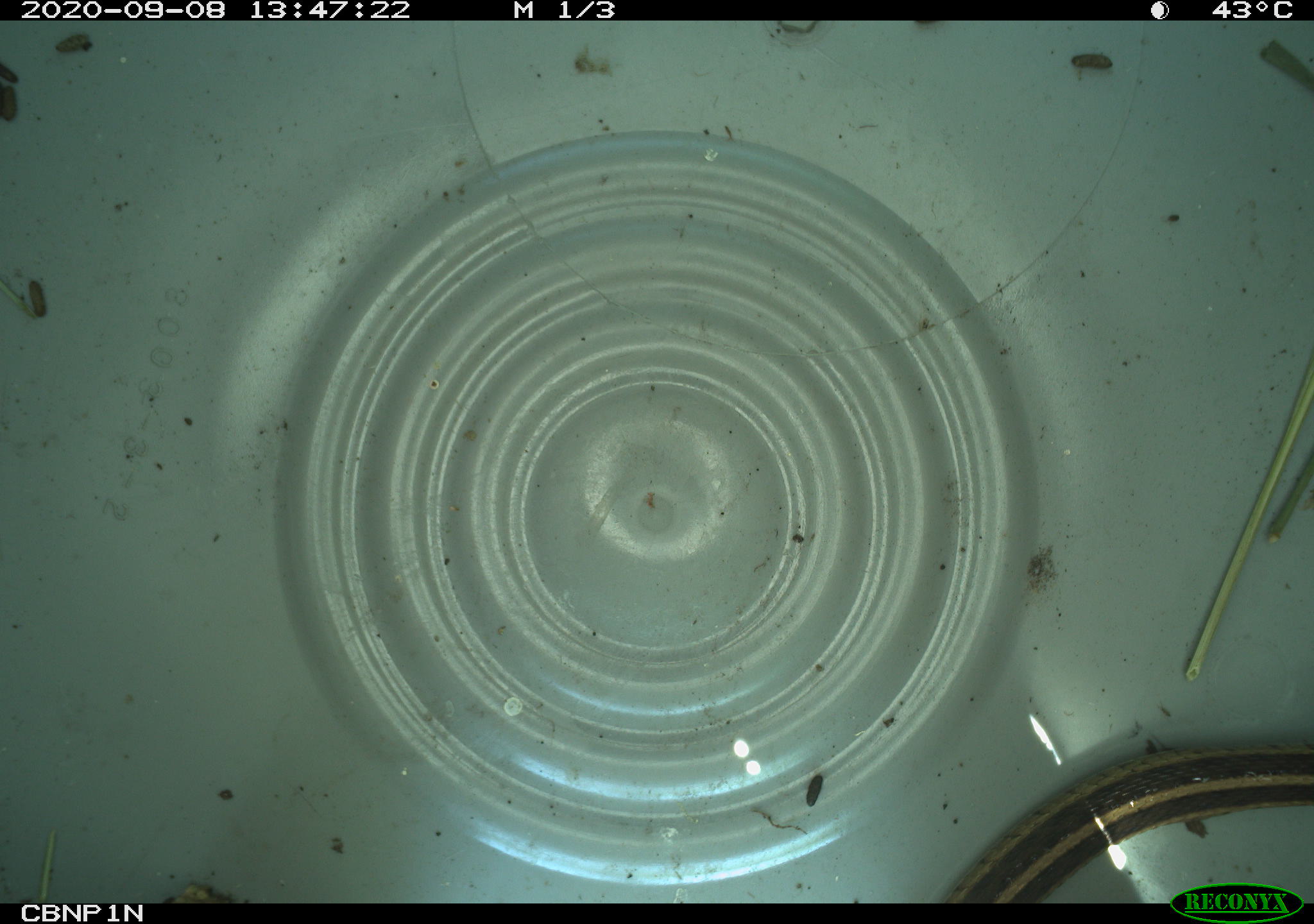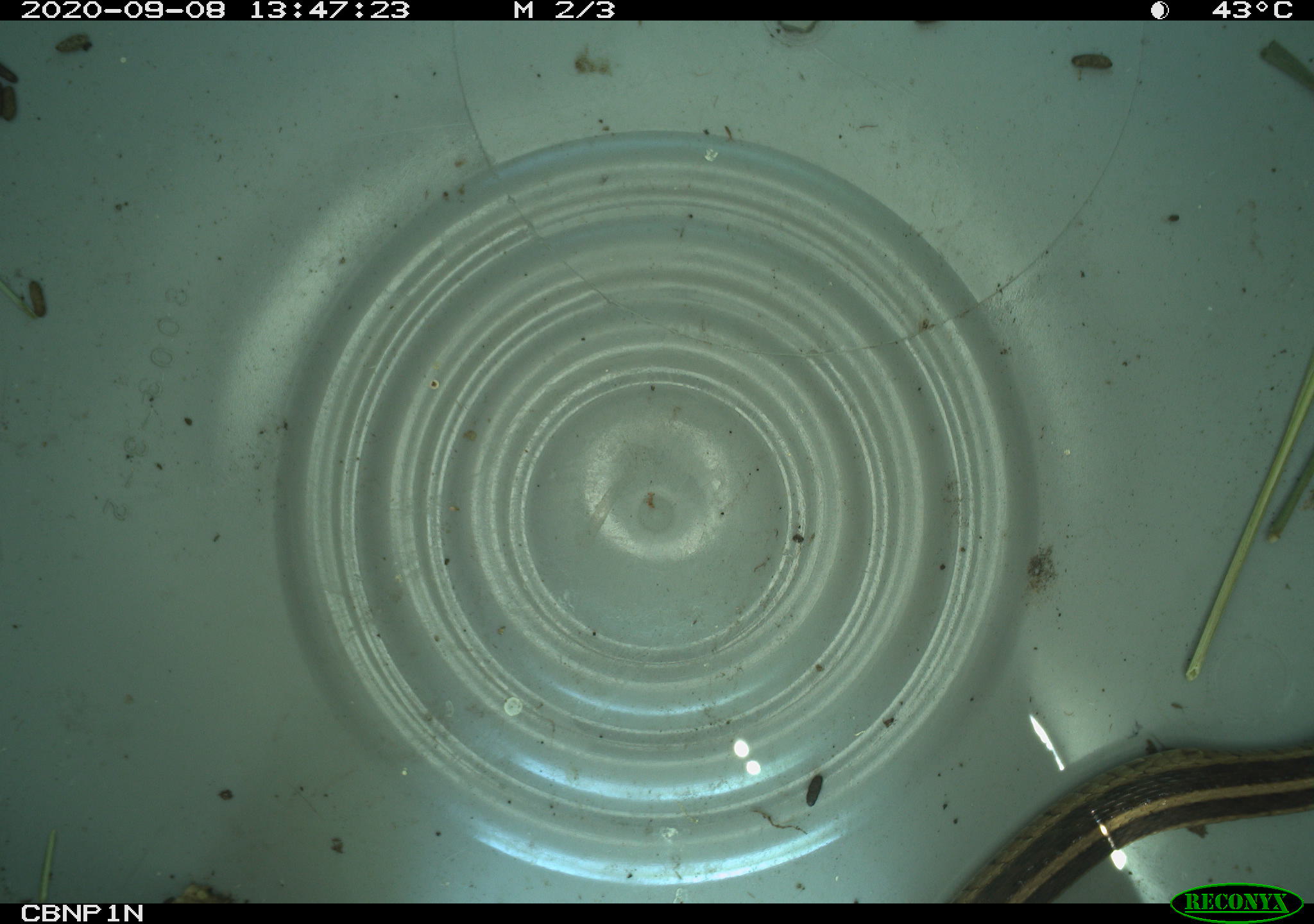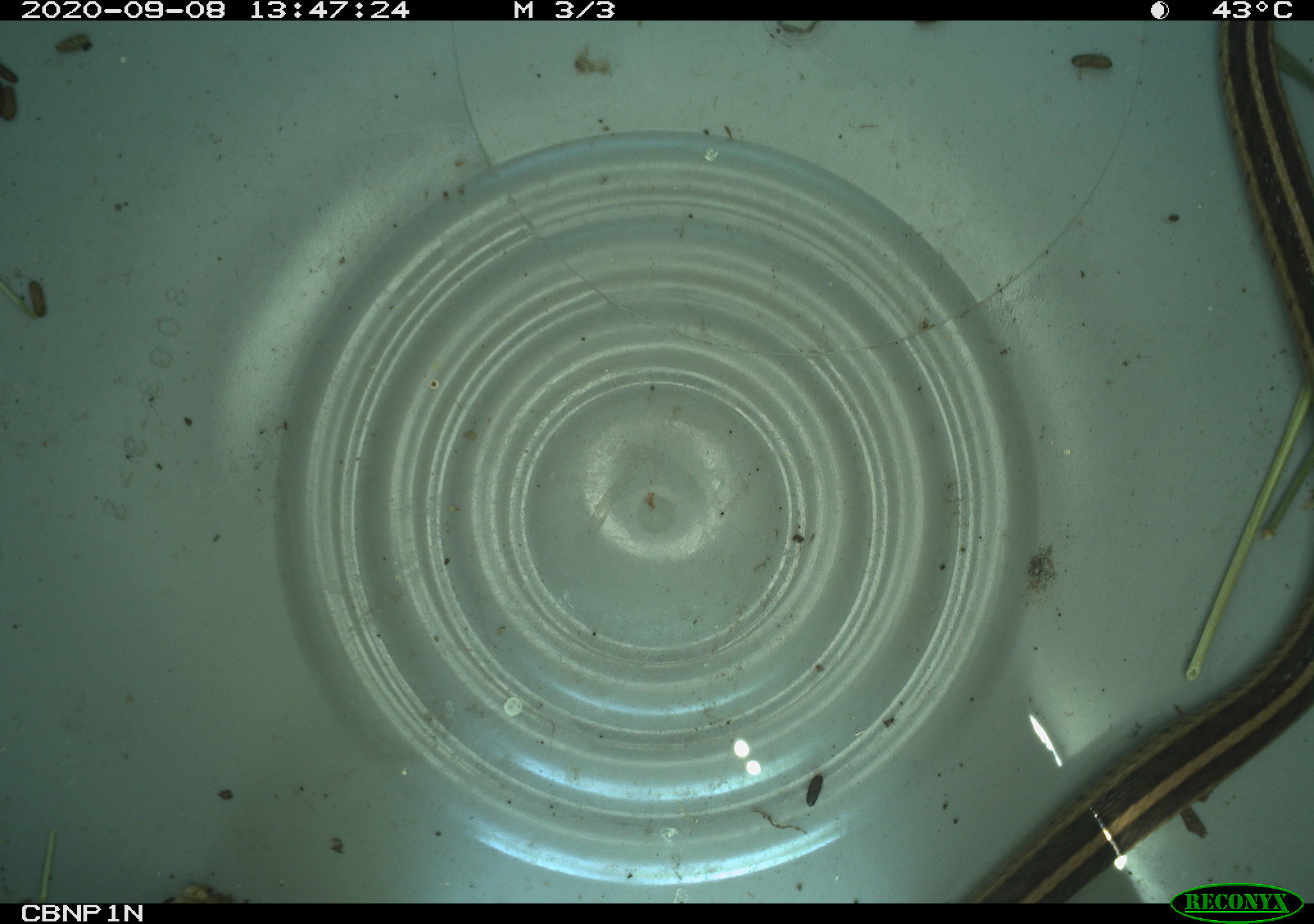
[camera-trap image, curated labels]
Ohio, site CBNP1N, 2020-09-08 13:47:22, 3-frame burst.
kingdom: Animalia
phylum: Chordata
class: Reptilia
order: Squamata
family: Colubridae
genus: Thamnophis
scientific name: Thamnophis sirtalis sirtalis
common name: eastern gartersnake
Eastern gartersnake (Thamnophis sirtalis sirtalis).